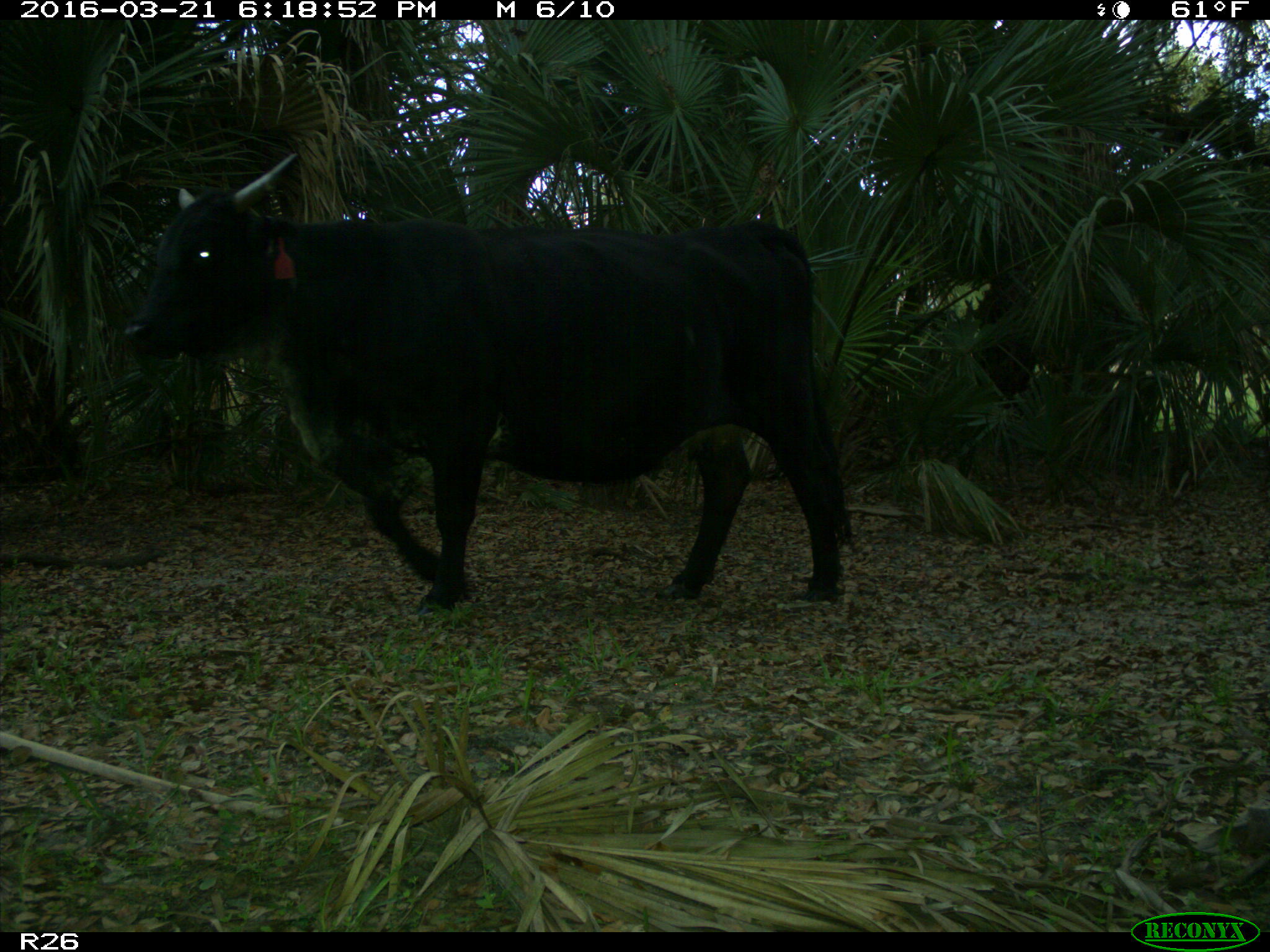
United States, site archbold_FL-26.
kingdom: Animalia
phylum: Chordata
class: Mammalia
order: Artiodactyla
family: Bovidae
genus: Bos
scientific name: Bos taurus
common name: domestic cow